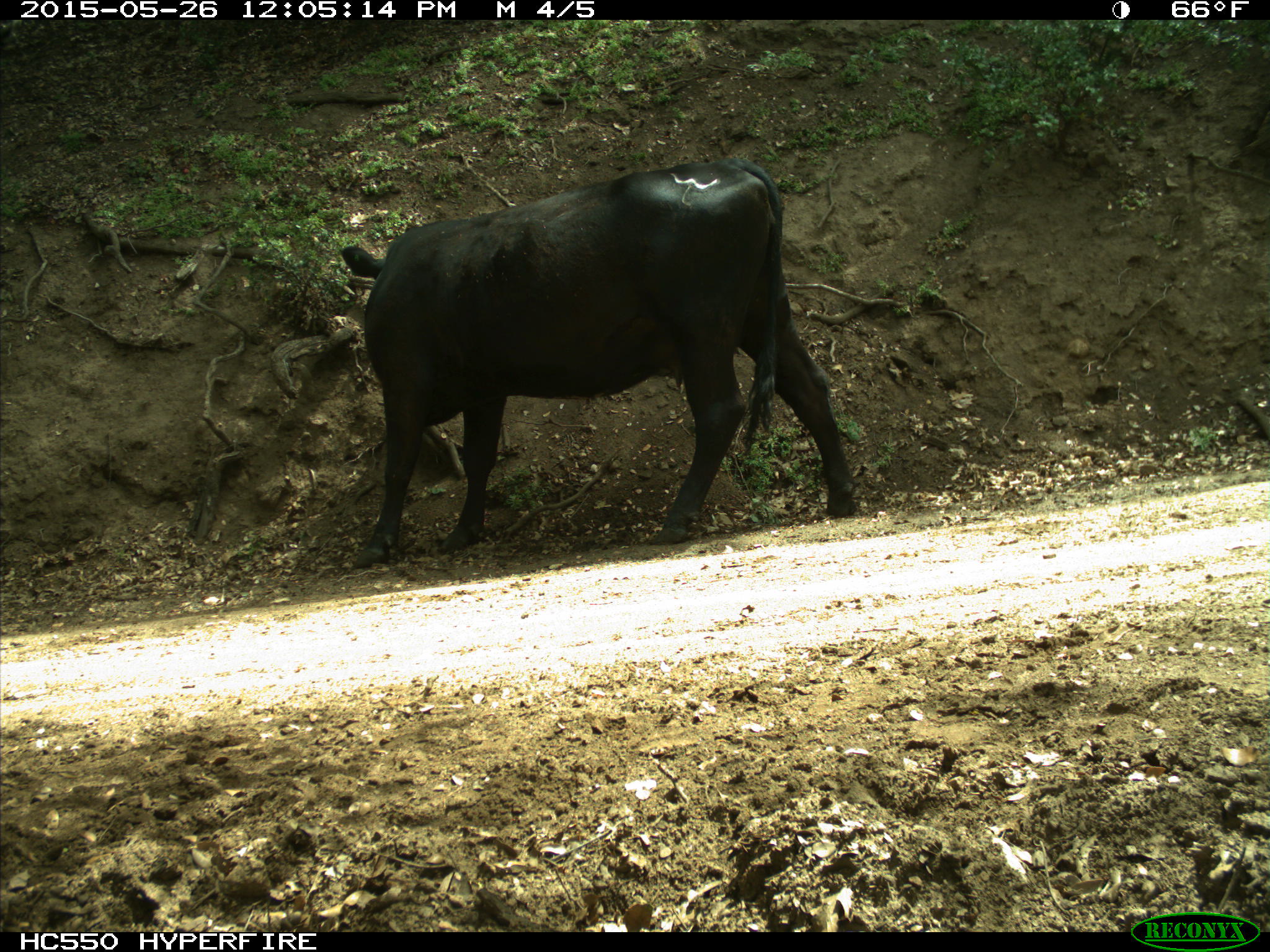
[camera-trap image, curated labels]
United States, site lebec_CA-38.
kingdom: Animalia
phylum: Chordata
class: Mammalia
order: Artiodactyla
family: Bovidae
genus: Bos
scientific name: Bos taurus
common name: domestic cow